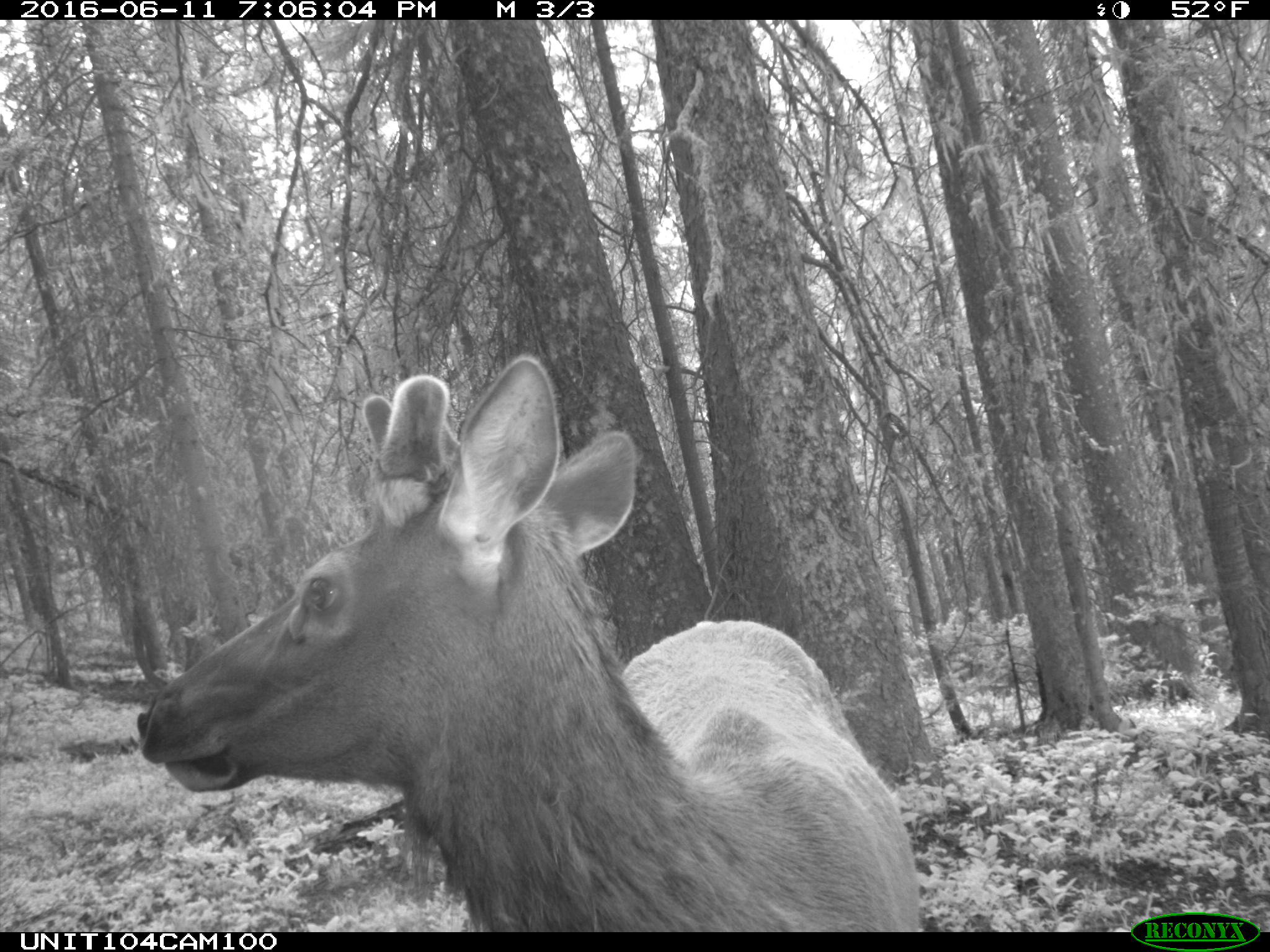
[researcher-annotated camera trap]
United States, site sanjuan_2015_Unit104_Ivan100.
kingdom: Animalia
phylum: Chordata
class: Mammalia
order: Artiodactyla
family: Cervidae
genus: Cervus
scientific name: Cervus elaphus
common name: red deer